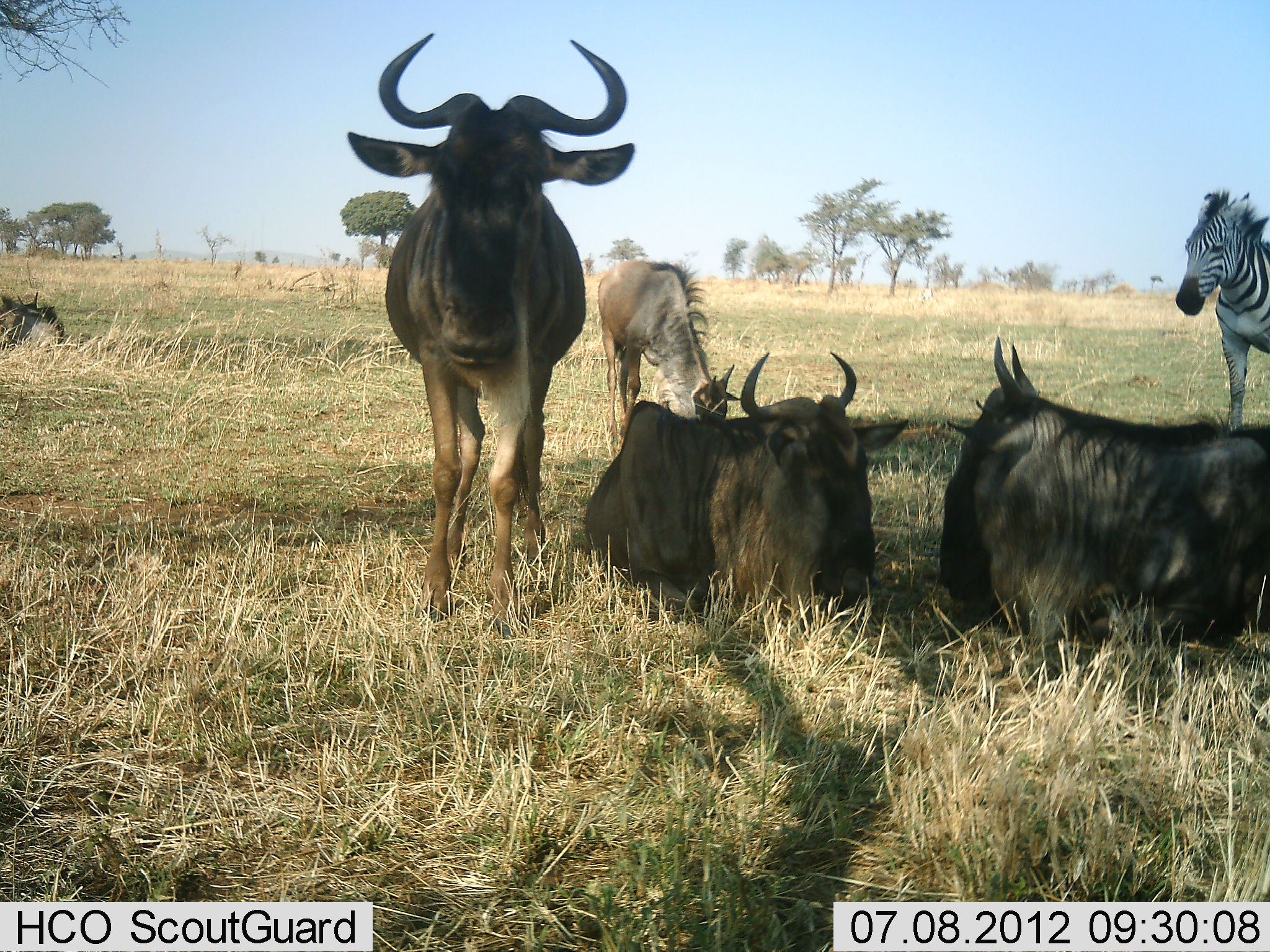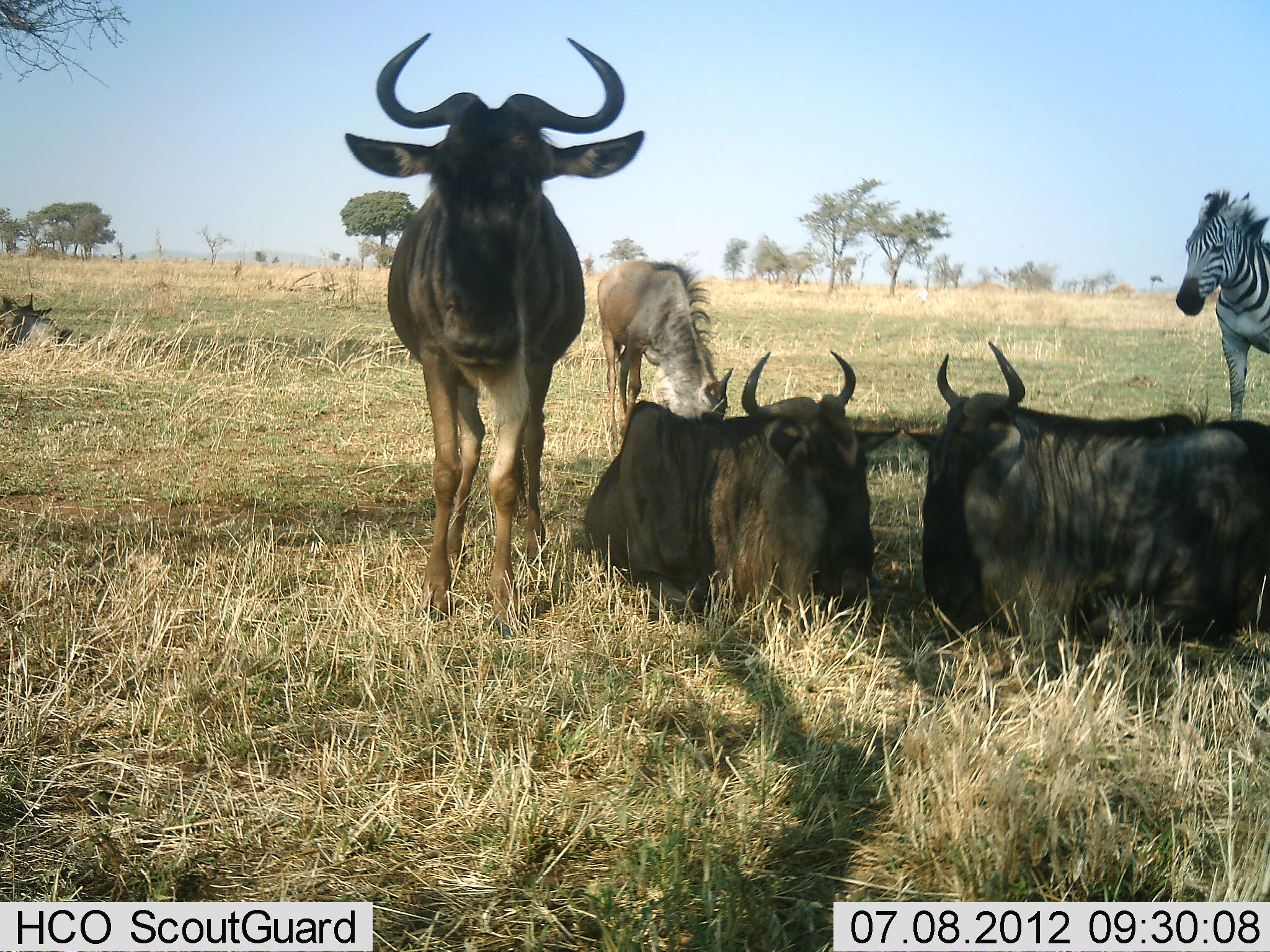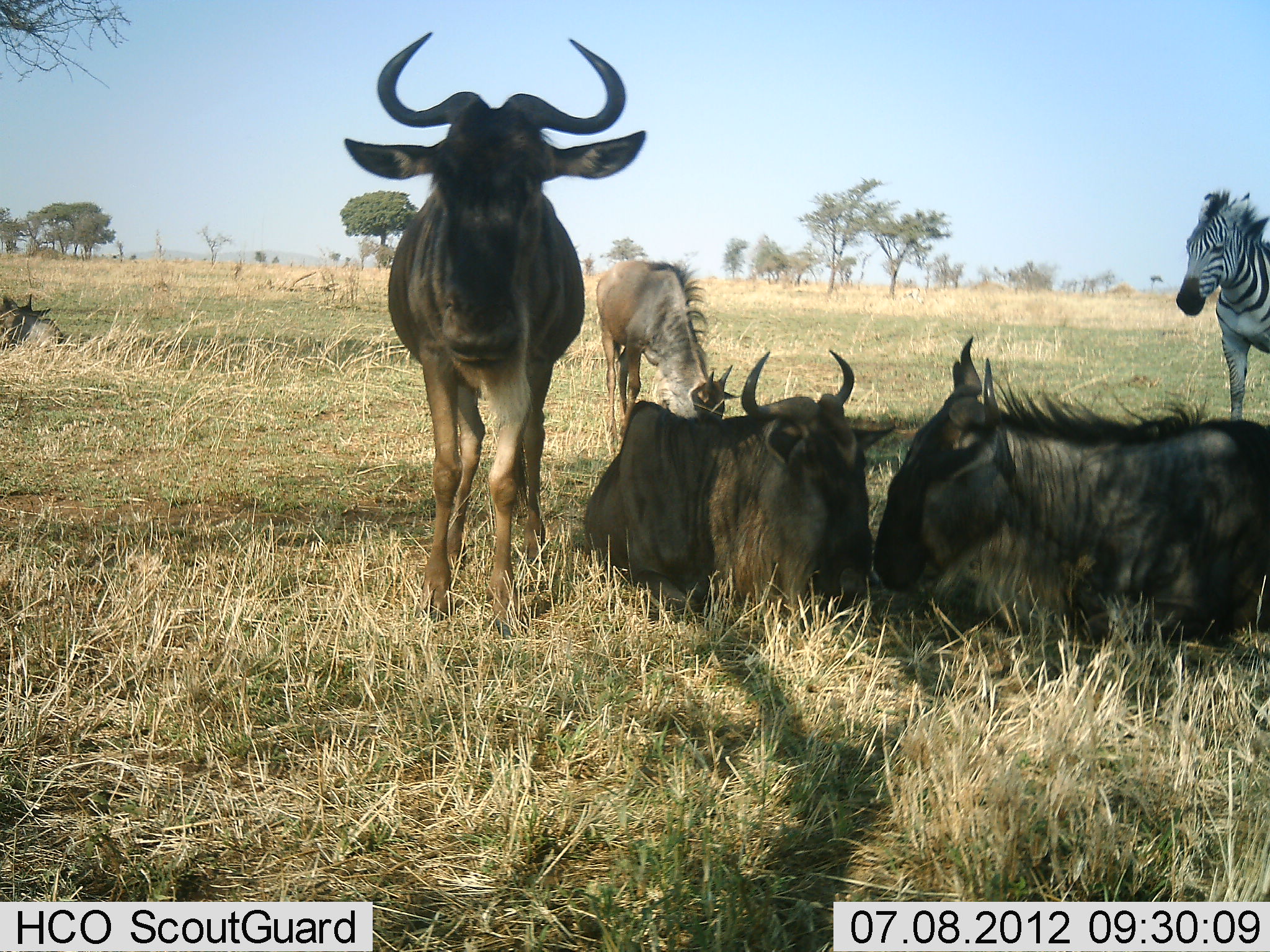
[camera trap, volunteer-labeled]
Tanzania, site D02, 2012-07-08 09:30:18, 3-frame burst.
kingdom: Animalia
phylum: Chordata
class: Mammalia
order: Artiodactyla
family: Bovidae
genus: Connochaetes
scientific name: Connochaetes taurinus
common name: blue wildebeest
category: wildebeest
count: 5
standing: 82%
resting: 100%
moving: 9%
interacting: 9%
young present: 9%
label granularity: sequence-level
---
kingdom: Animalia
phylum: Chordata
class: Mammalia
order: Perissodactyla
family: Equidae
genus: Equus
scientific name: Equus quagga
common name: plains zebra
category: zebra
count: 1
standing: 100%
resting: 0%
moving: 0%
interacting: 0%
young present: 0%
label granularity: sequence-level